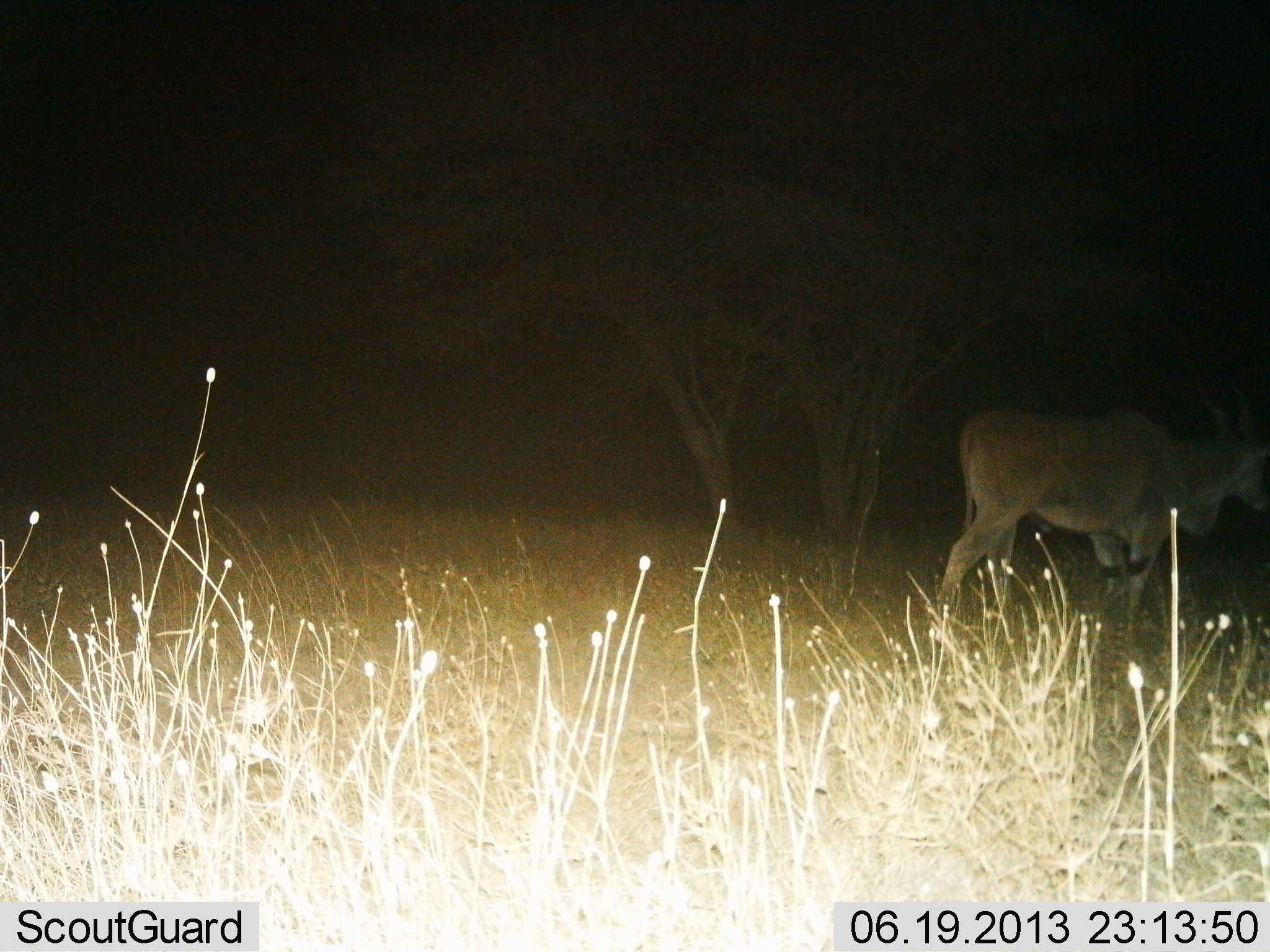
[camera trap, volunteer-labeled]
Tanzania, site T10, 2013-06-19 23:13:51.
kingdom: Animalia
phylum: Chordata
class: Mammalia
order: Artiodactyla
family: Bovidae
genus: Tragelaphus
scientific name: Tragelaphus oryx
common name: eland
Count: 1.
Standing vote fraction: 60%.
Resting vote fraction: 0%.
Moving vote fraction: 40%.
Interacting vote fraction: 0%.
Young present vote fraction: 0%.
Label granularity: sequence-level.